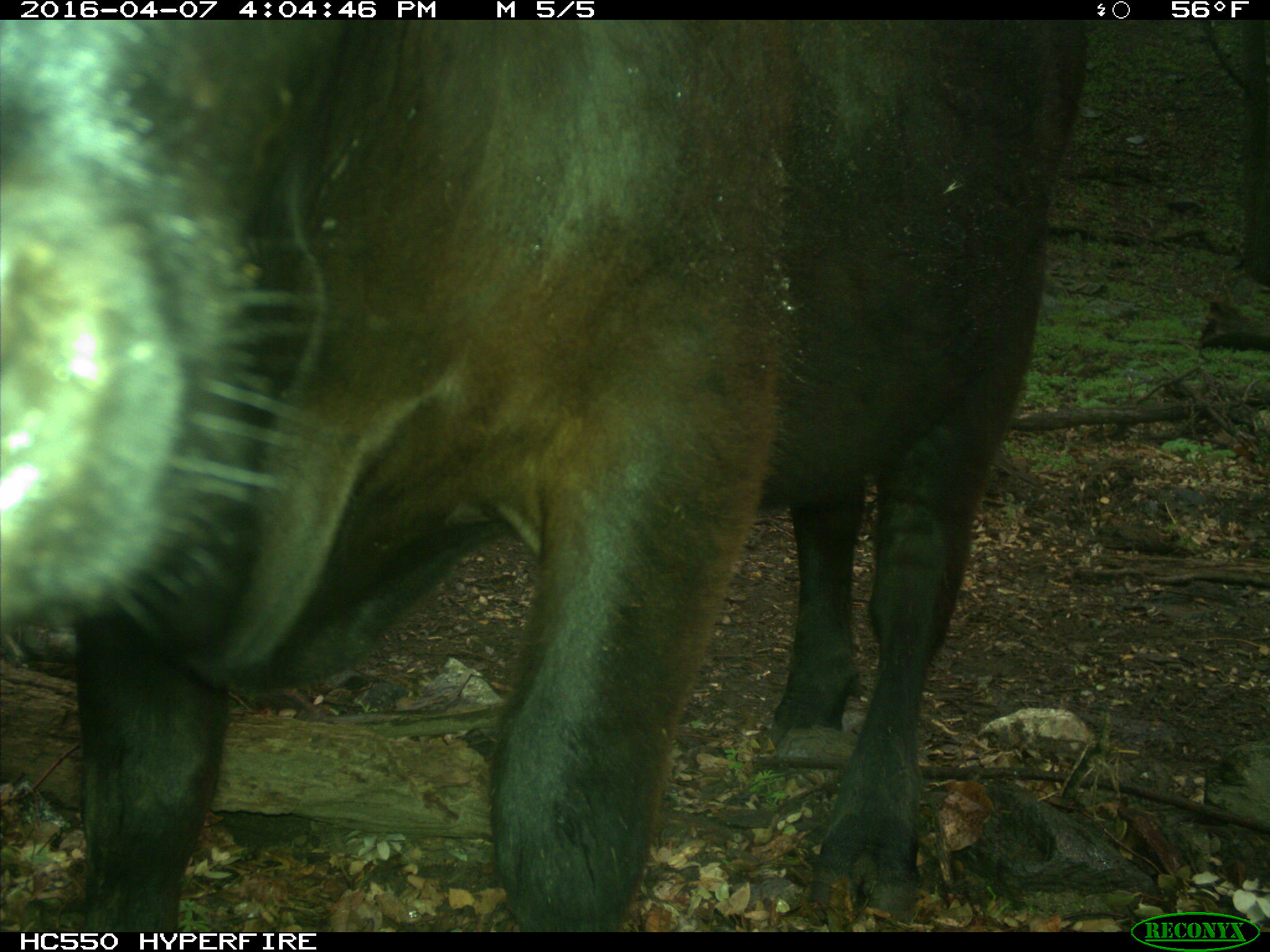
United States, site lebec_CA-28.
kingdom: Animalia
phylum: Chordata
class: Mammalia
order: Artiodactyla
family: Bovidae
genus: Bos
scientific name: Bos taurus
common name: domestic cow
Bos taurus (domestic cow).